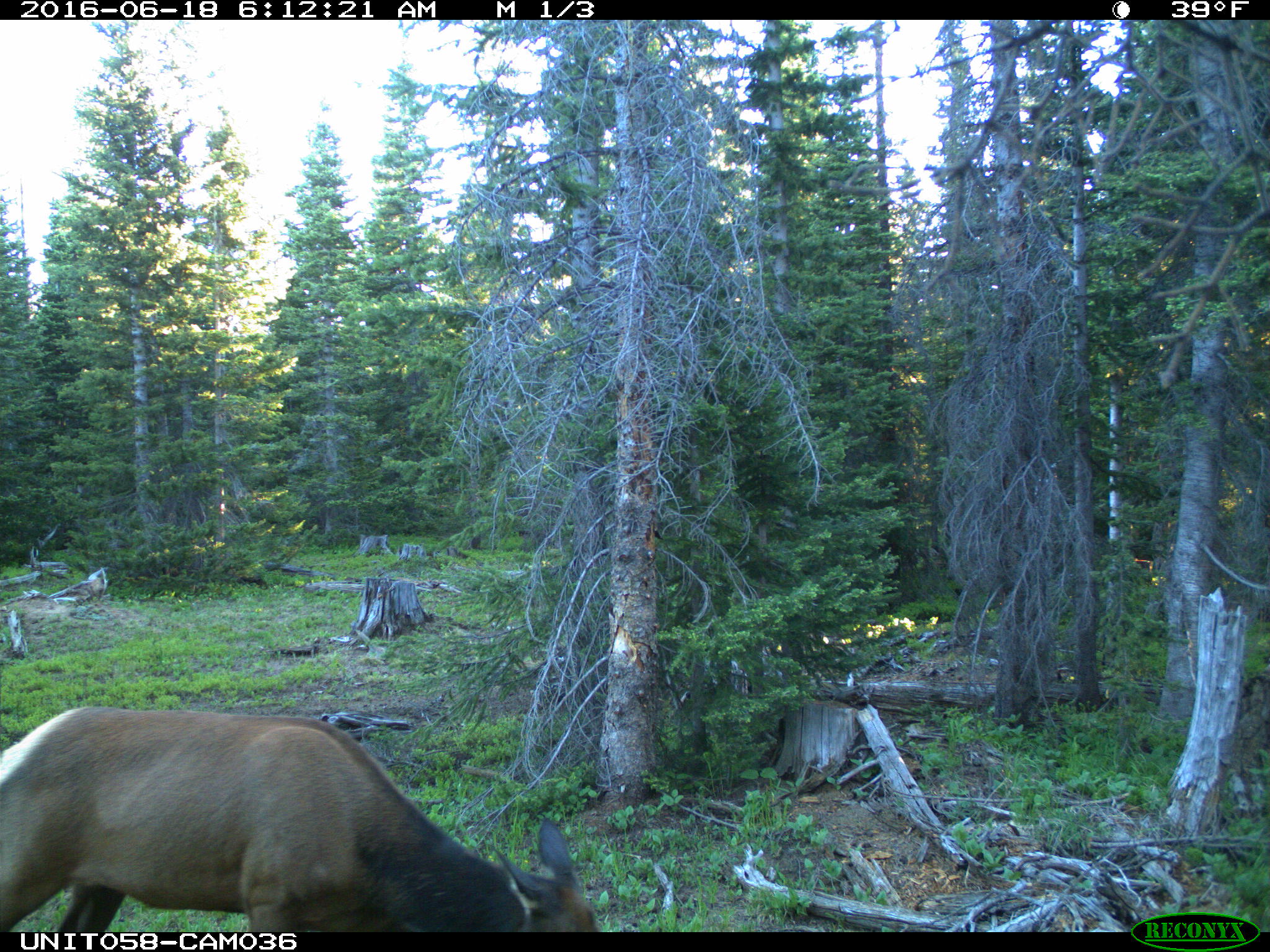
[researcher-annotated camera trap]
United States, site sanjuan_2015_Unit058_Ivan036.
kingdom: Animalia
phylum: Chordata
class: Mammalia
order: Artiodactyla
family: Cervidae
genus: Cervus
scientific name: Cervus elaphus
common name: red deer